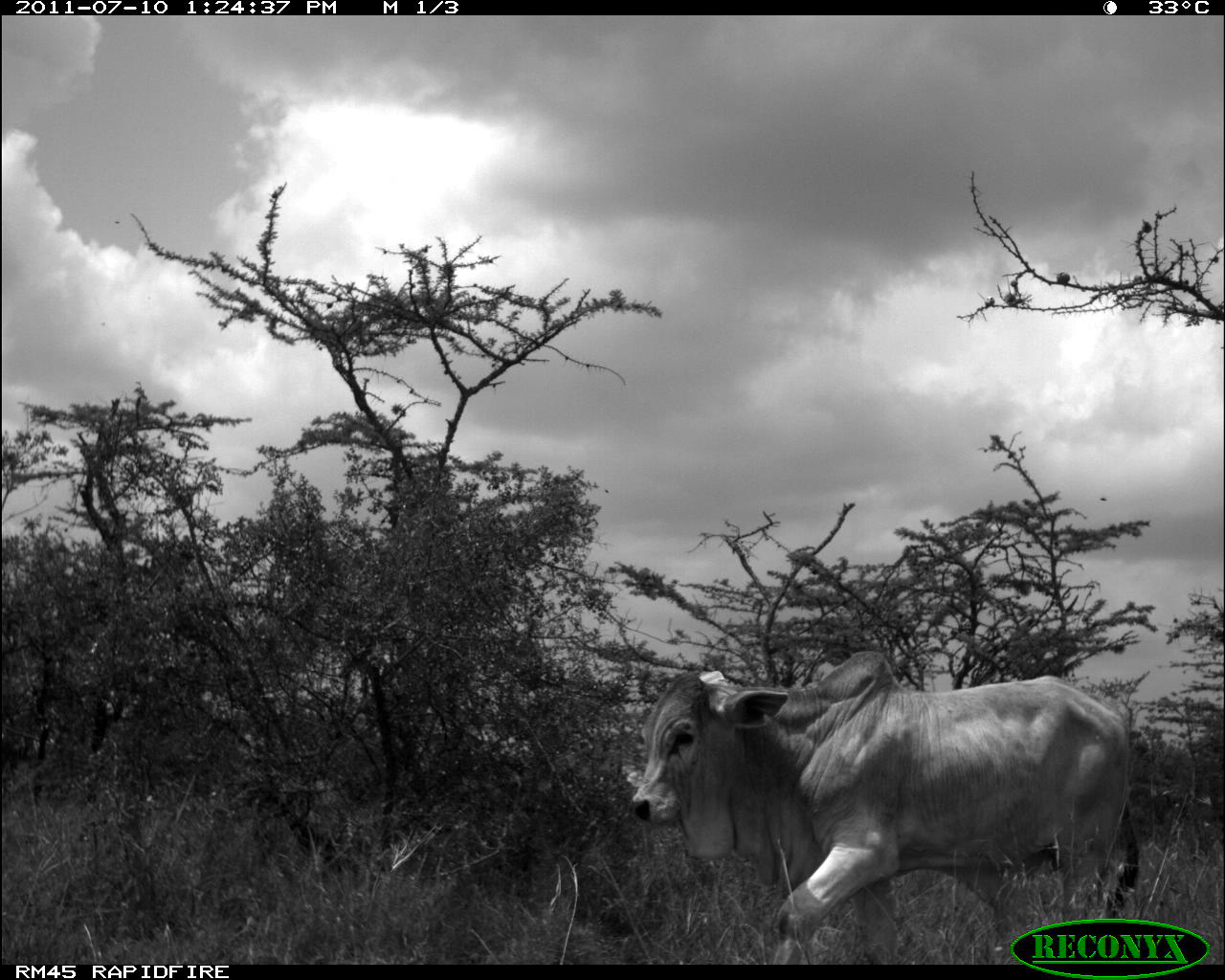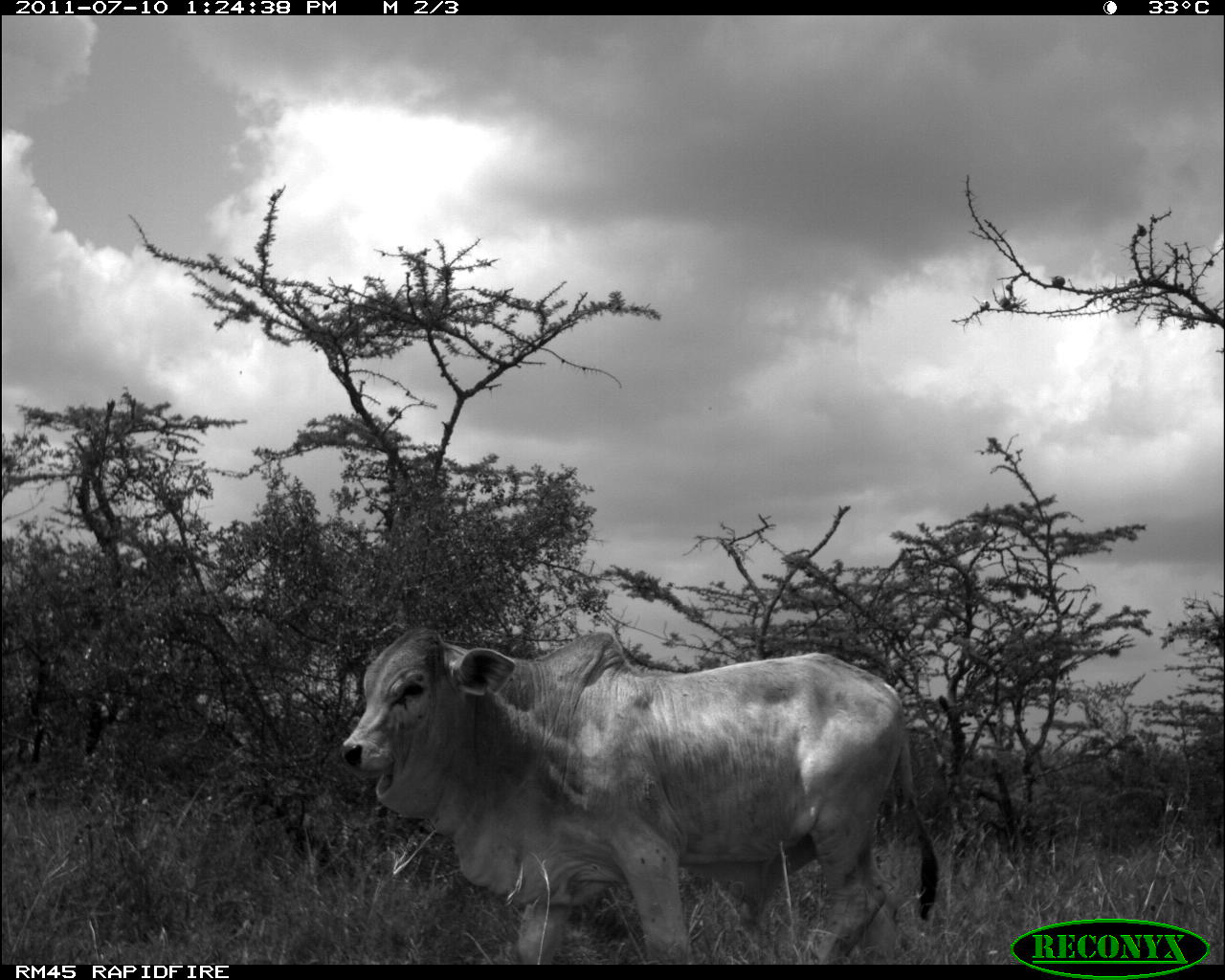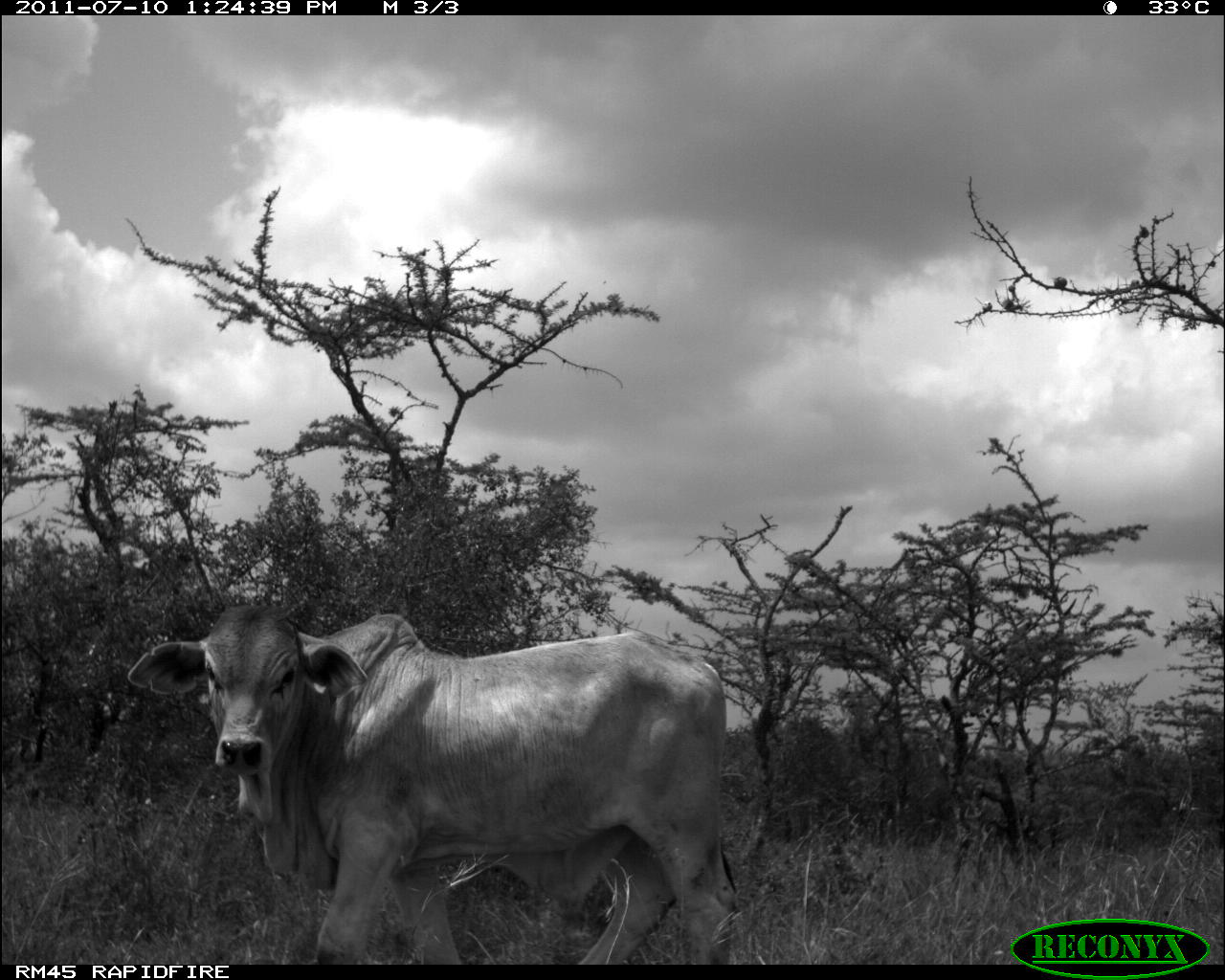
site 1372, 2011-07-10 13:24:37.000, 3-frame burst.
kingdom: Animalia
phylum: Chordata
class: Mammalia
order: Artiodactyla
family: Bovidae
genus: Bos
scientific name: Bos taurus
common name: domestic cattle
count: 1